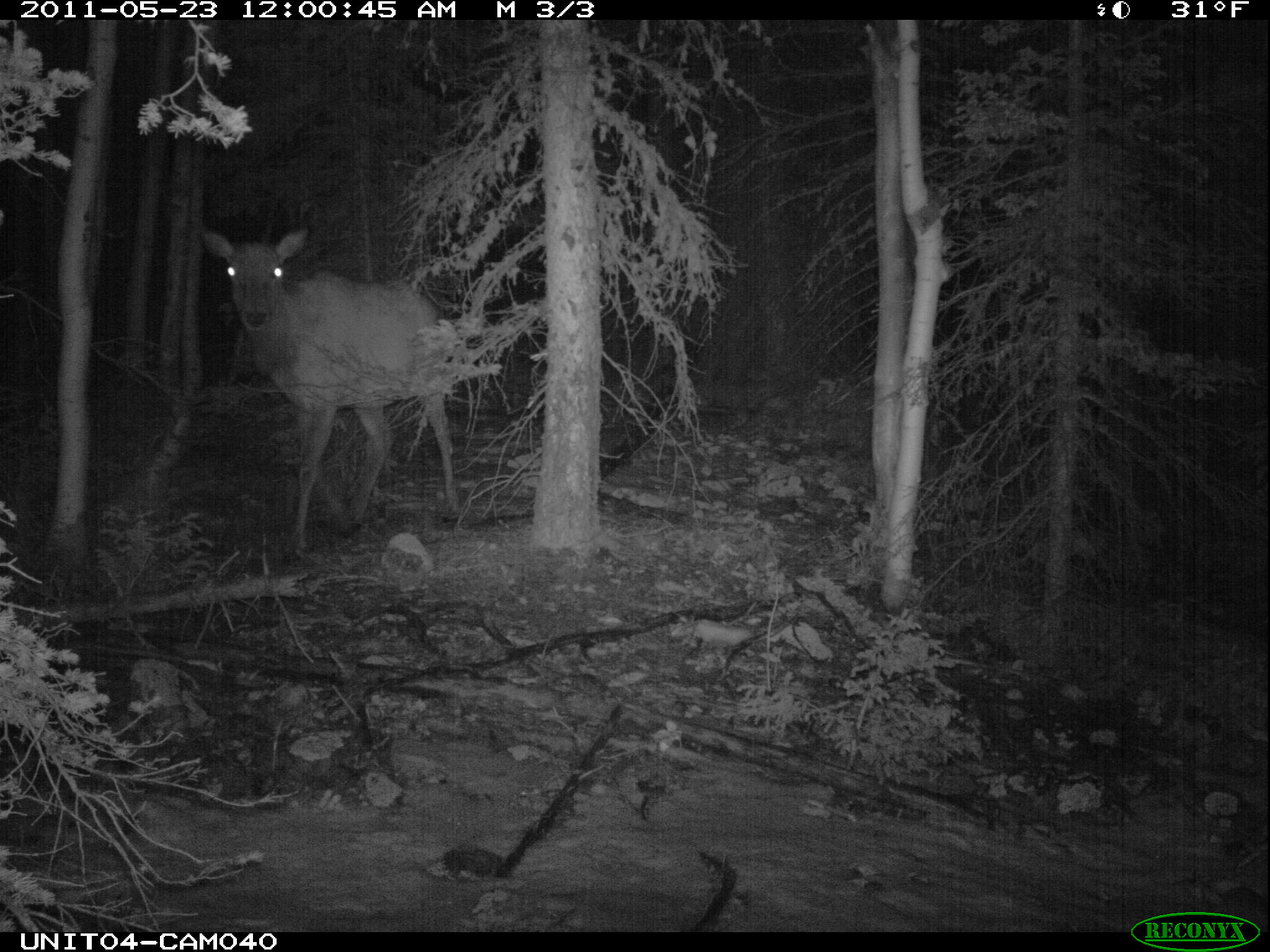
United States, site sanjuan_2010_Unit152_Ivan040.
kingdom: Animalia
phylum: Chordata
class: Mammalia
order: Artiodactyla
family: Cervidae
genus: Cervus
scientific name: Cervus elaphus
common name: red deer